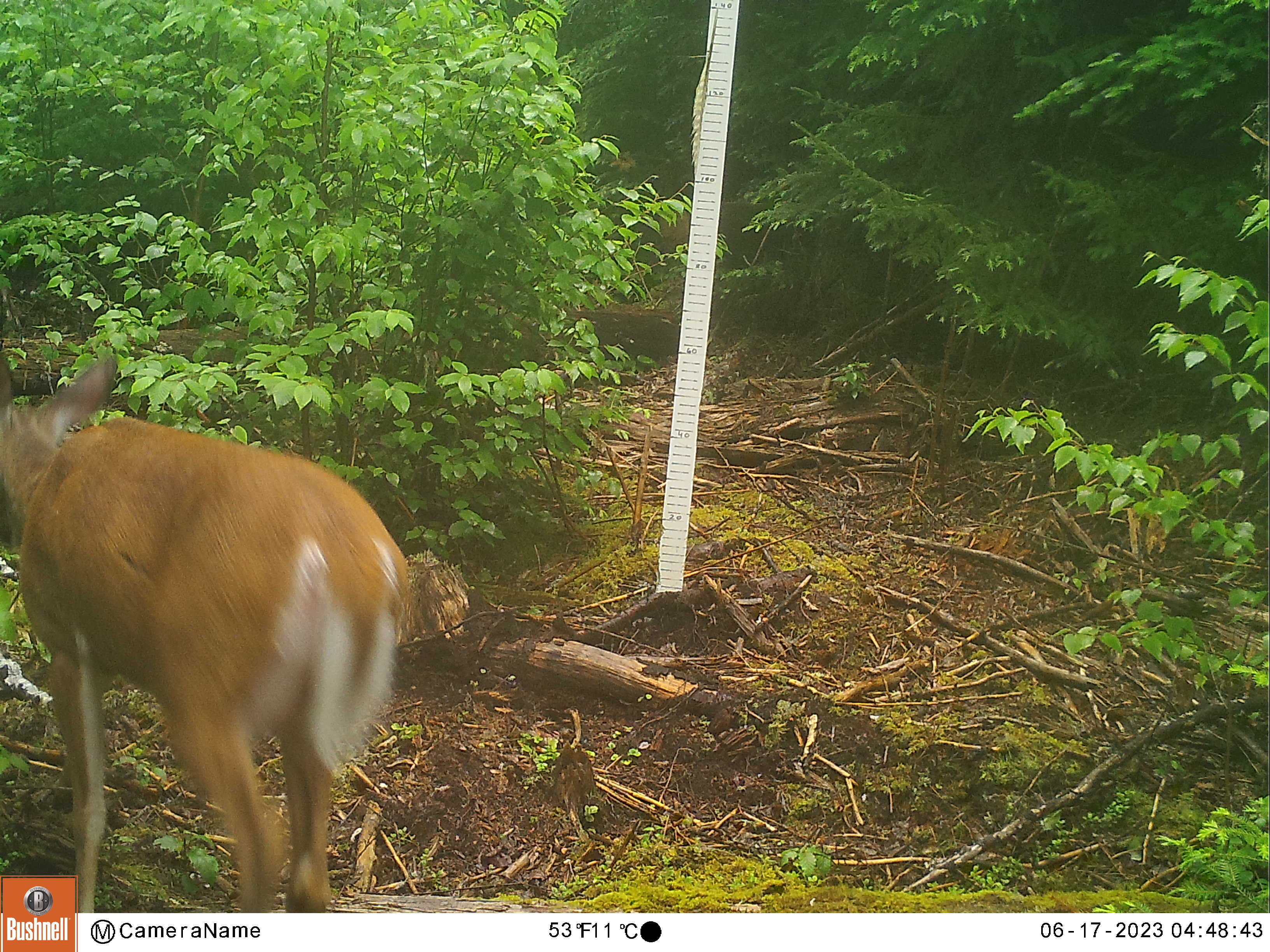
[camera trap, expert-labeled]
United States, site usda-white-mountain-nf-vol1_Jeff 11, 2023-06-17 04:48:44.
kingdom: Animalia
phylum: Chordata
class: Mammalia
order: Artiodactyla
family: Cervidae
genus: Odocoileus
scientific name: Odocoileus virginianus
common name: white-tailed deer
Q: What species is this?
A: White-tailed deer (Odocoileus virginianus).